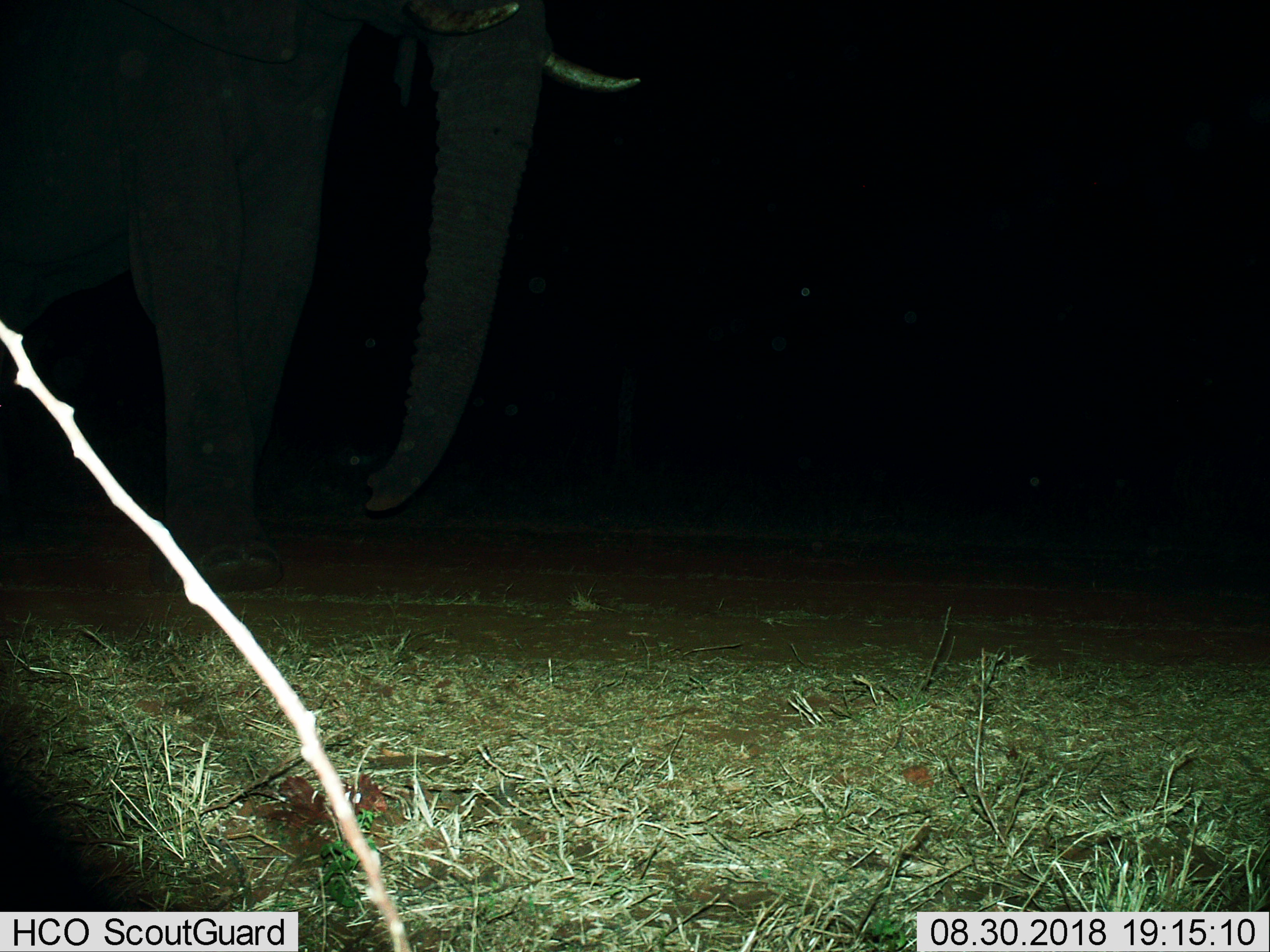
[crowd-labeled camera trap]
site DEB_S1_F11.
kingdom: Animalia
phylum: Chordata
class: Mammalia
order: Proboscidea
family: Elephantidae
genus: Loxodonta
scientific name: Loxodonta africana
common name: african bush elephant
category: elephant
Elephant (african bush elephant) (Loxodonta africana), count 1. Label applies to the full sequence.